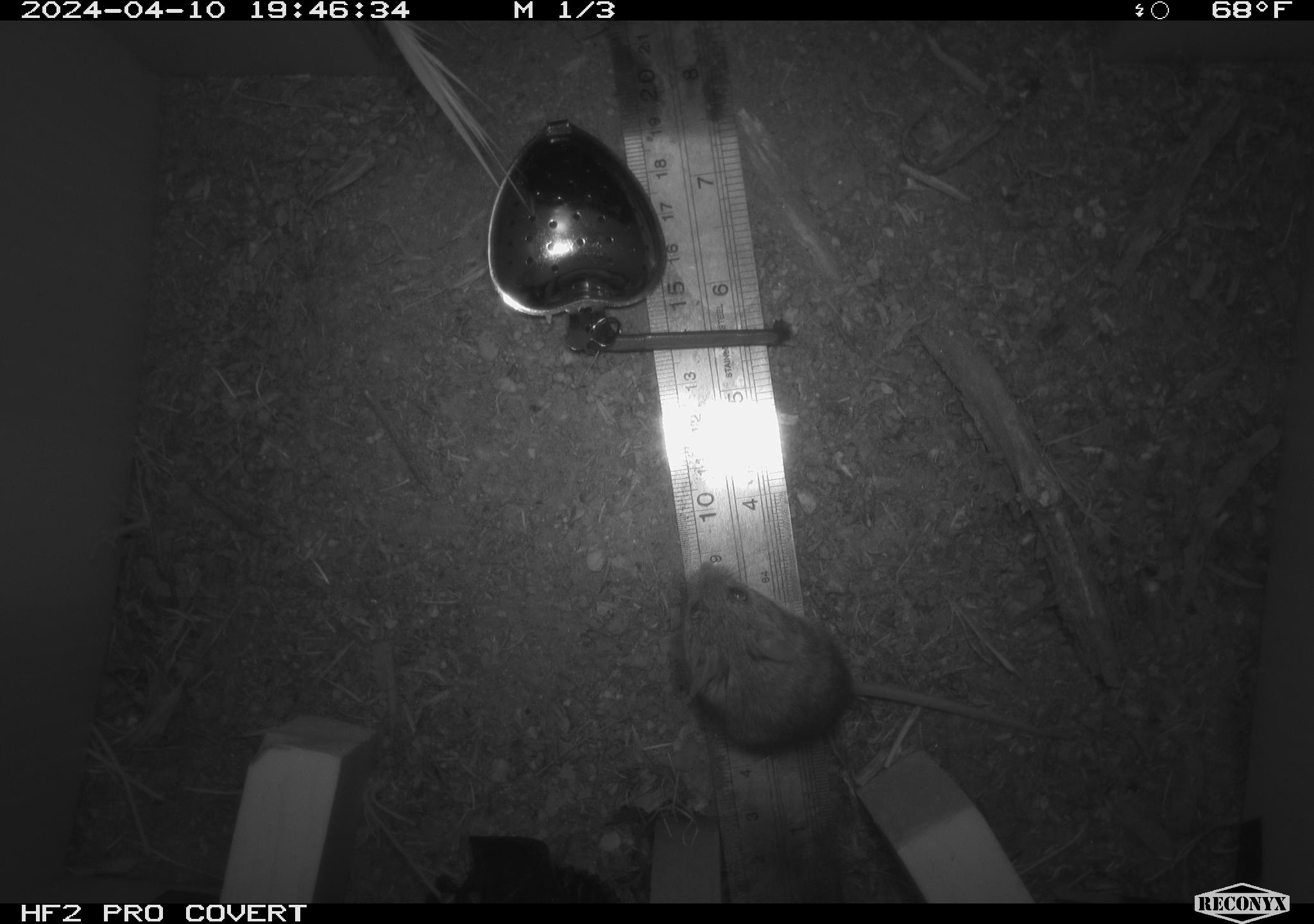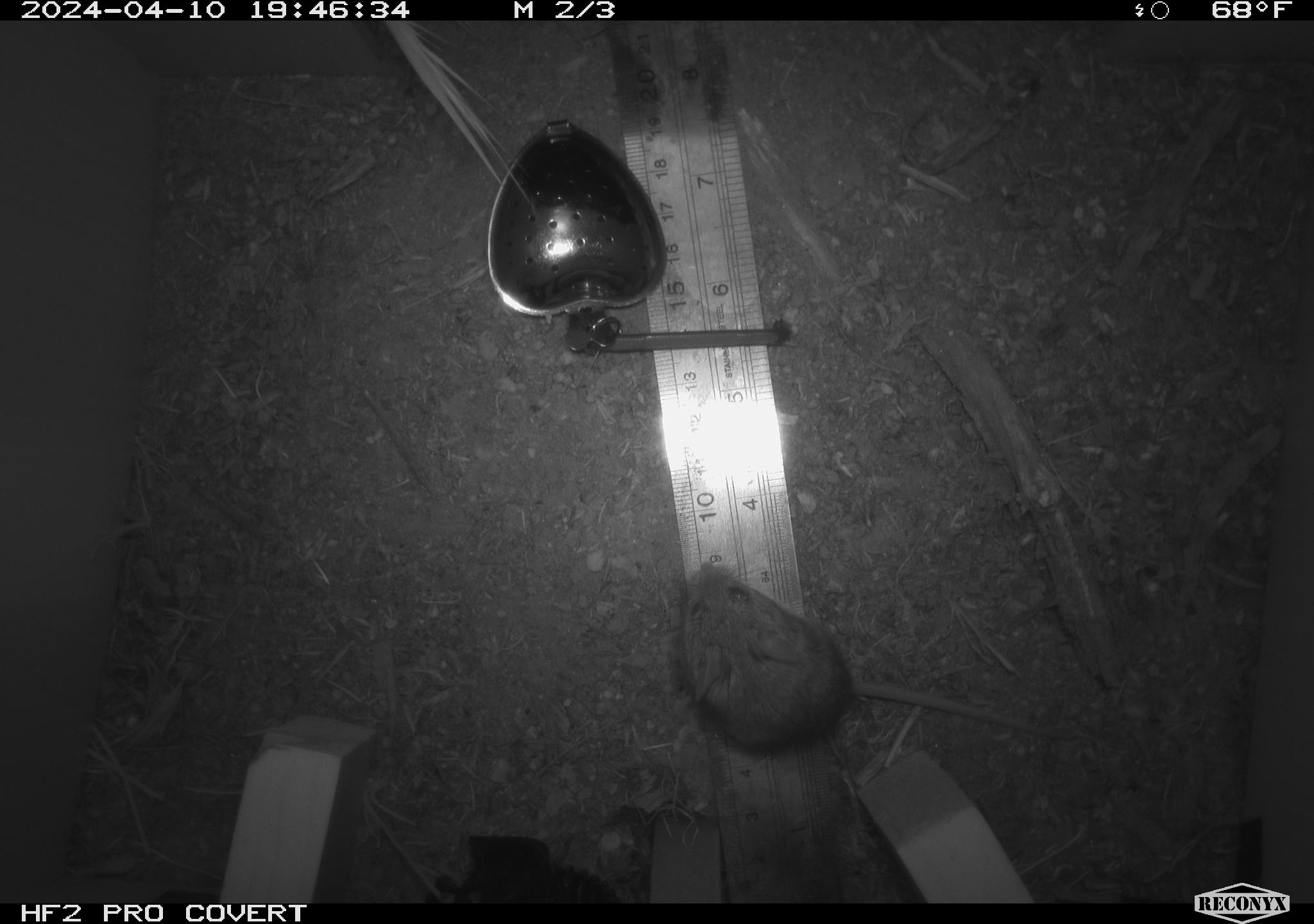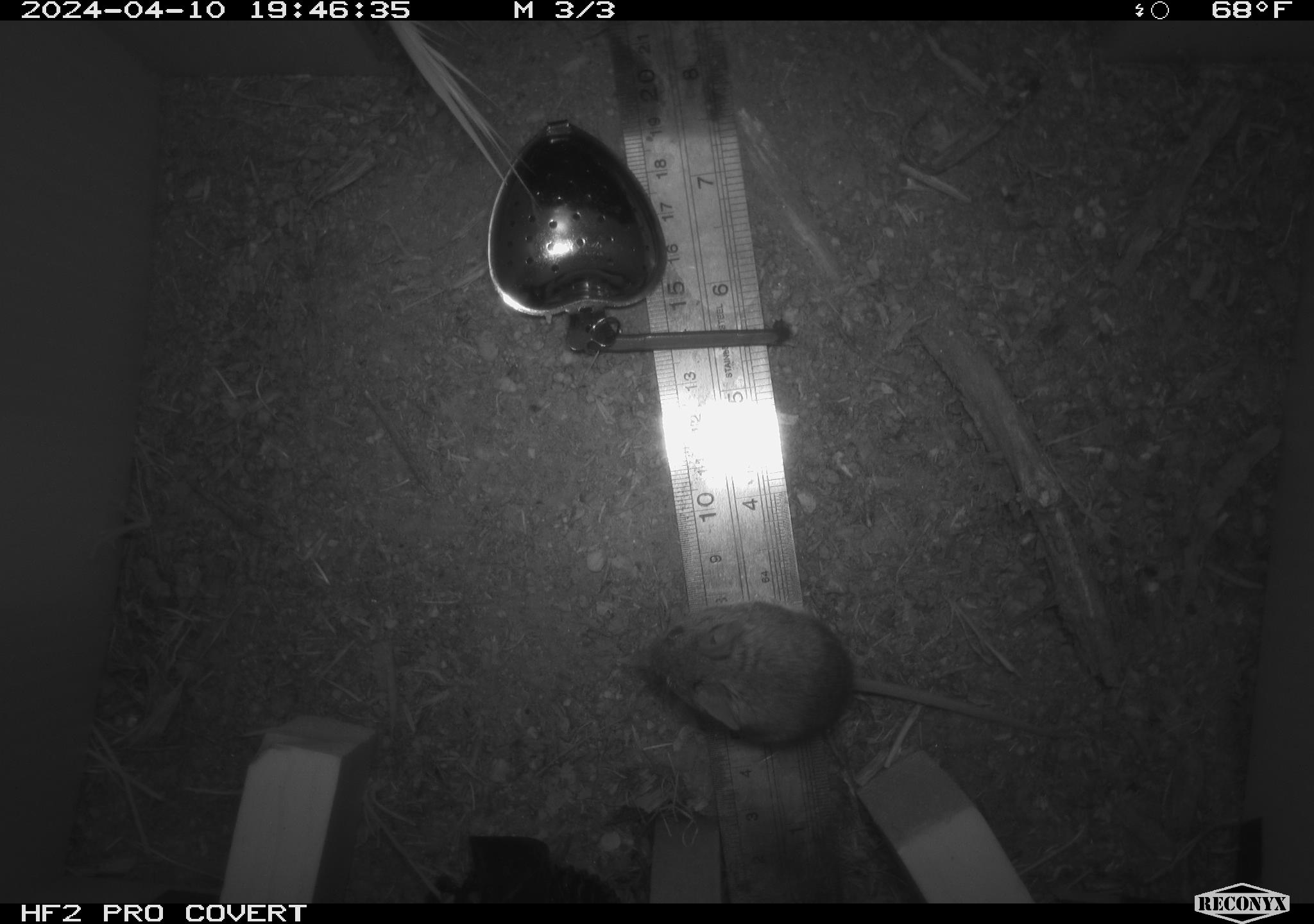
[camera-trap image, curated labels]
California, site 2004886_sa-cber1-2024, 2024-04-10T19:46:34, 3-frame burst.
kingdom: Animalia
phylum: Chordata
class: Mammalia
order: Rodentia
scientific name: Rodentia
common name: mouse species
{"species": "mouse species (Rodentia)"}